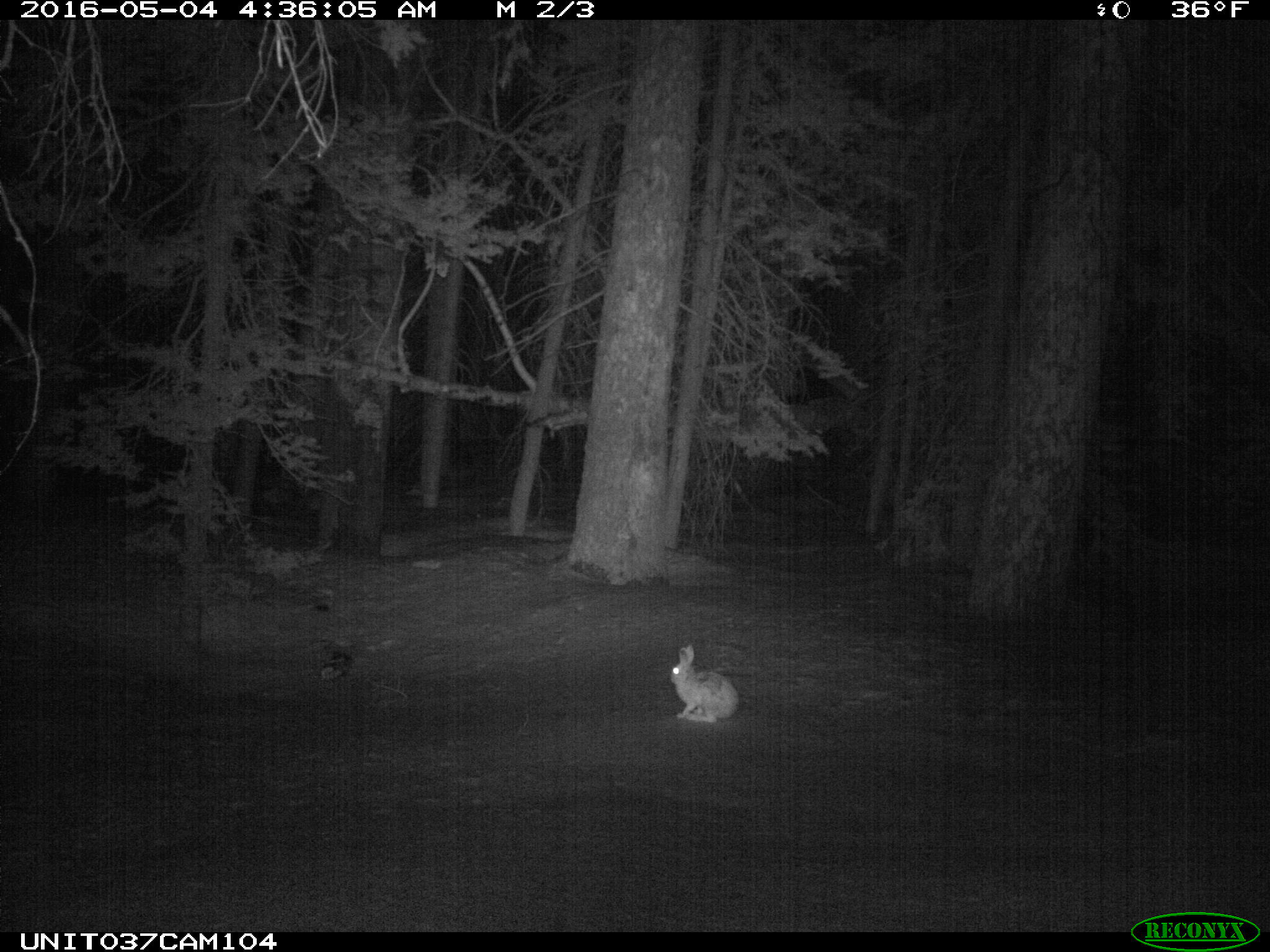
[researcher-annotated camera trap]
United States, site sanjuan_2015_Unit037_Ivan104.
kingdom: Animalia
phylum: Chordata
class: Mammalia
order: Lagomorpha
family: Leporidae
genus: Lepus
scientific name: Lepus americanus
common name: snowshoe hare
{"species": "Lepus americanus (snowshoe hare)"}